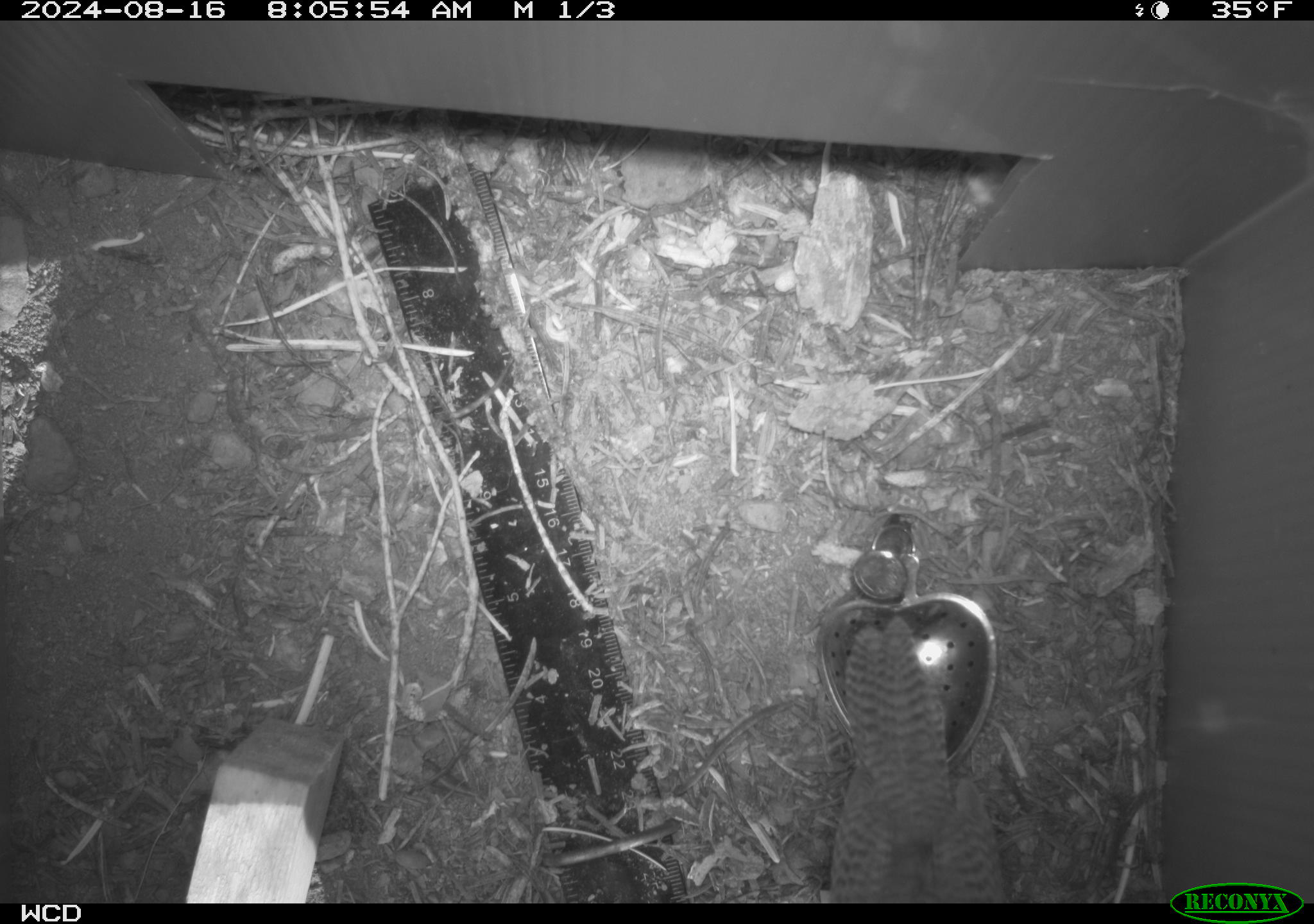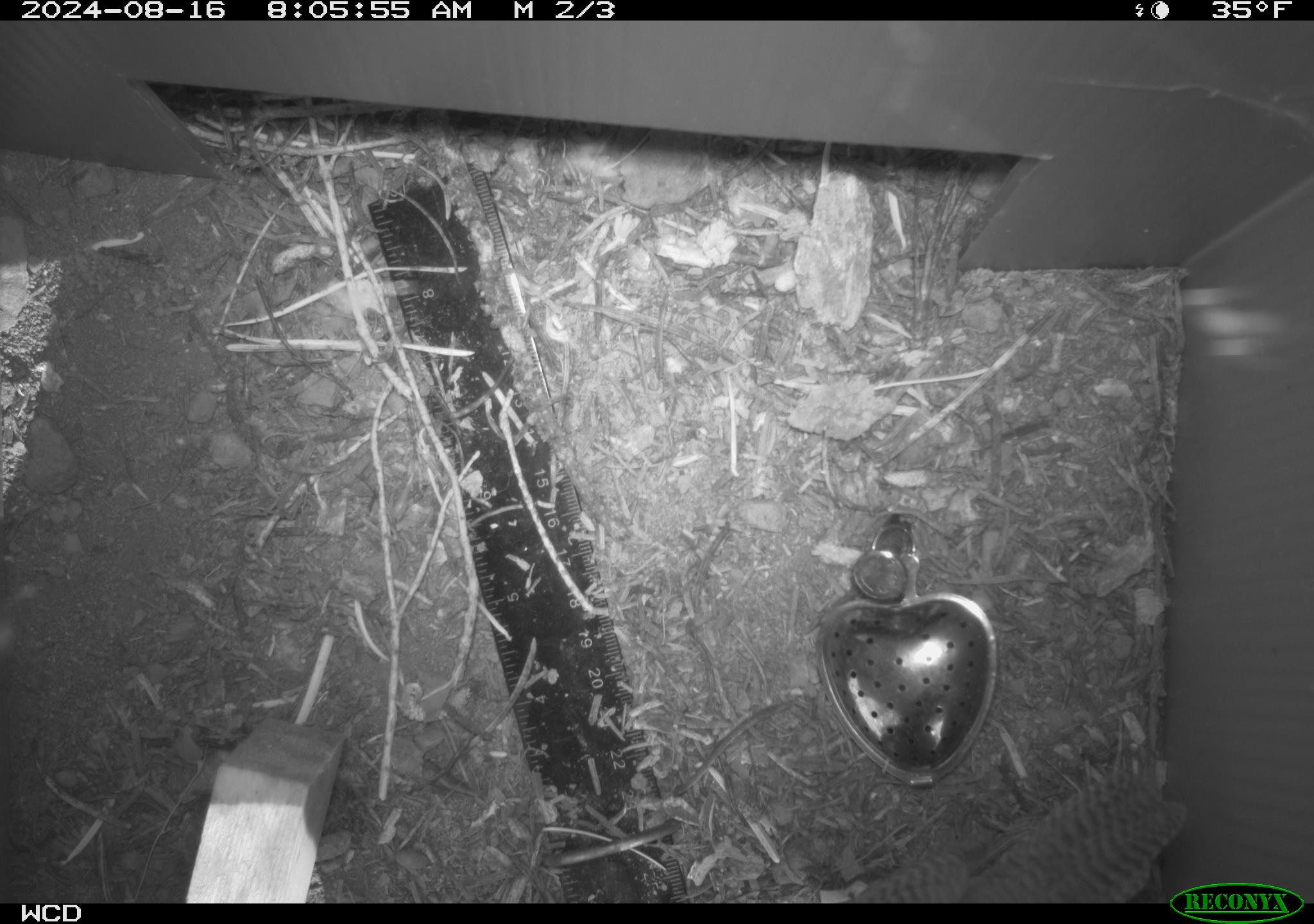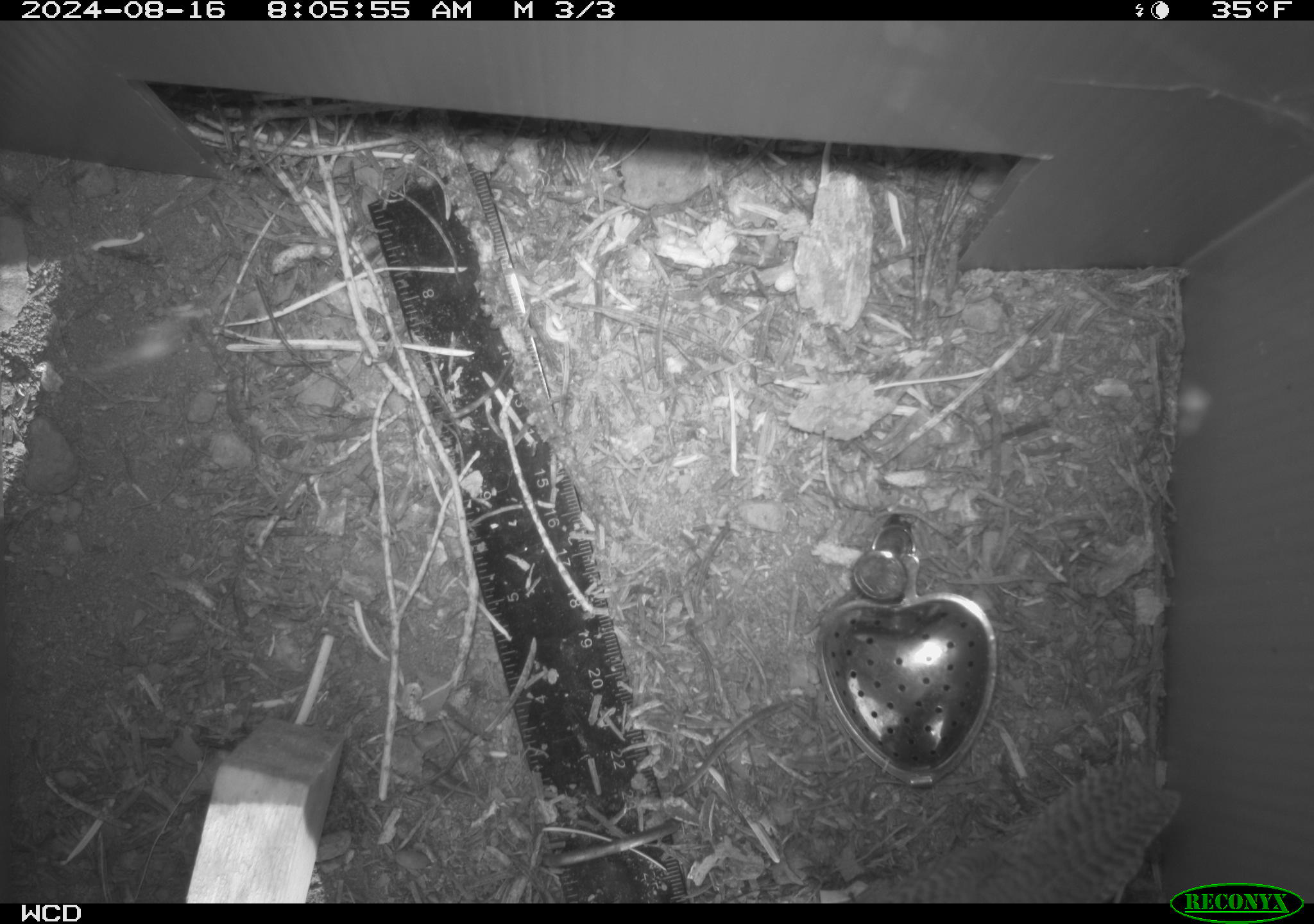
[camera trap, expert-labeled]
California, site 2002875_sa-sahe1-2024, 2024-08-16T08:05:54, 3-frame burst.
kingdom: Animalia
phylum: Chordata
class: Aves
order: Passeriformes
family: Troglodytidae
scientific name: Troglodytidae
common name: wren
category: troglodytidae family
Troglodytidae family (wren) (Troglodytidae).